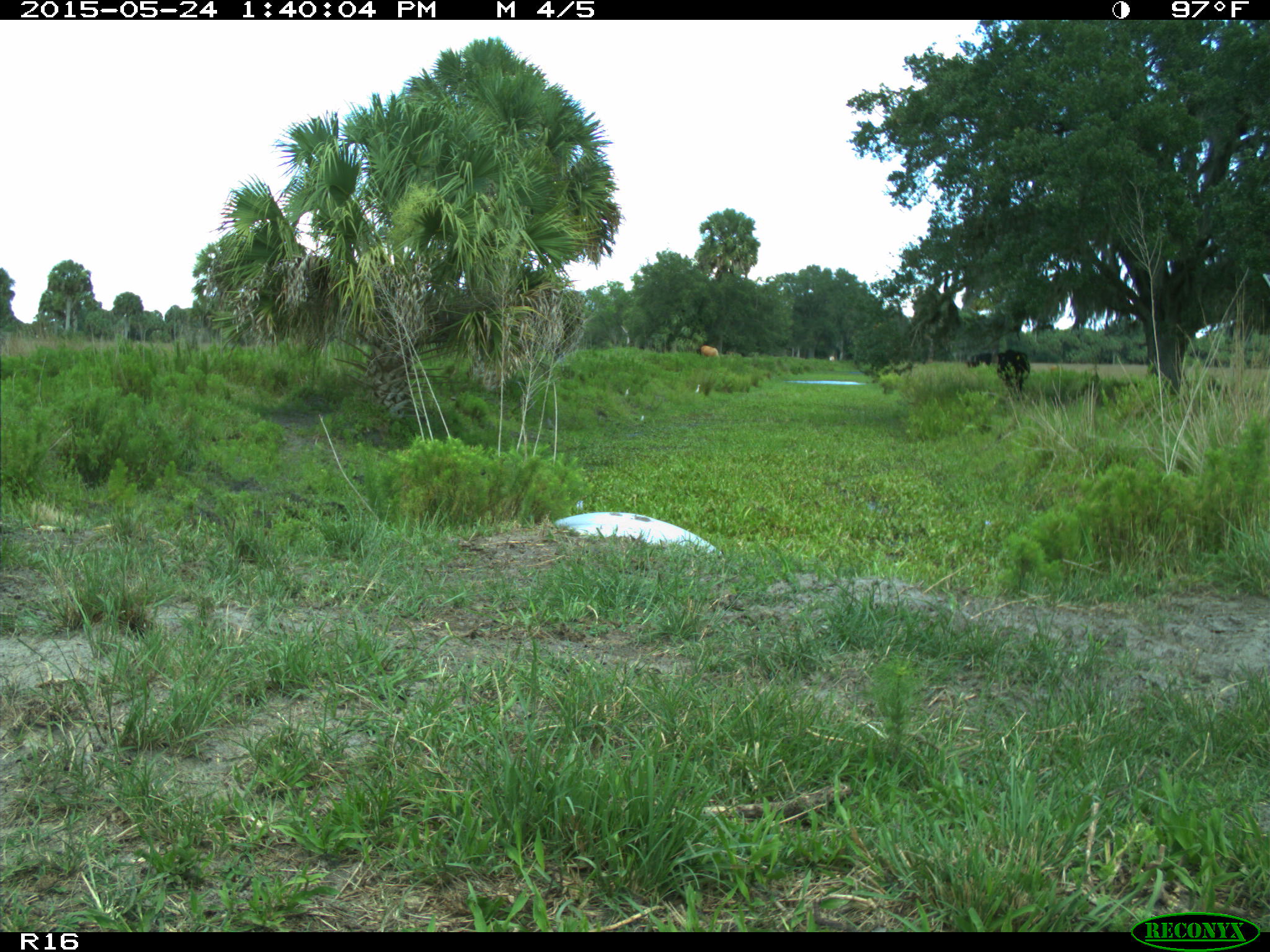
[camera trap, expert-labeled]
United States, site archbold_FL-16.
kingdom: Animalia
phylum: Chordata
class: Mammalia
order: Artiodactyla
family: Bovidae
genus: Bos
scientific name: Bos taurus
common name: domestic cow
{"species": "Bos taurus (domestic cow)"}